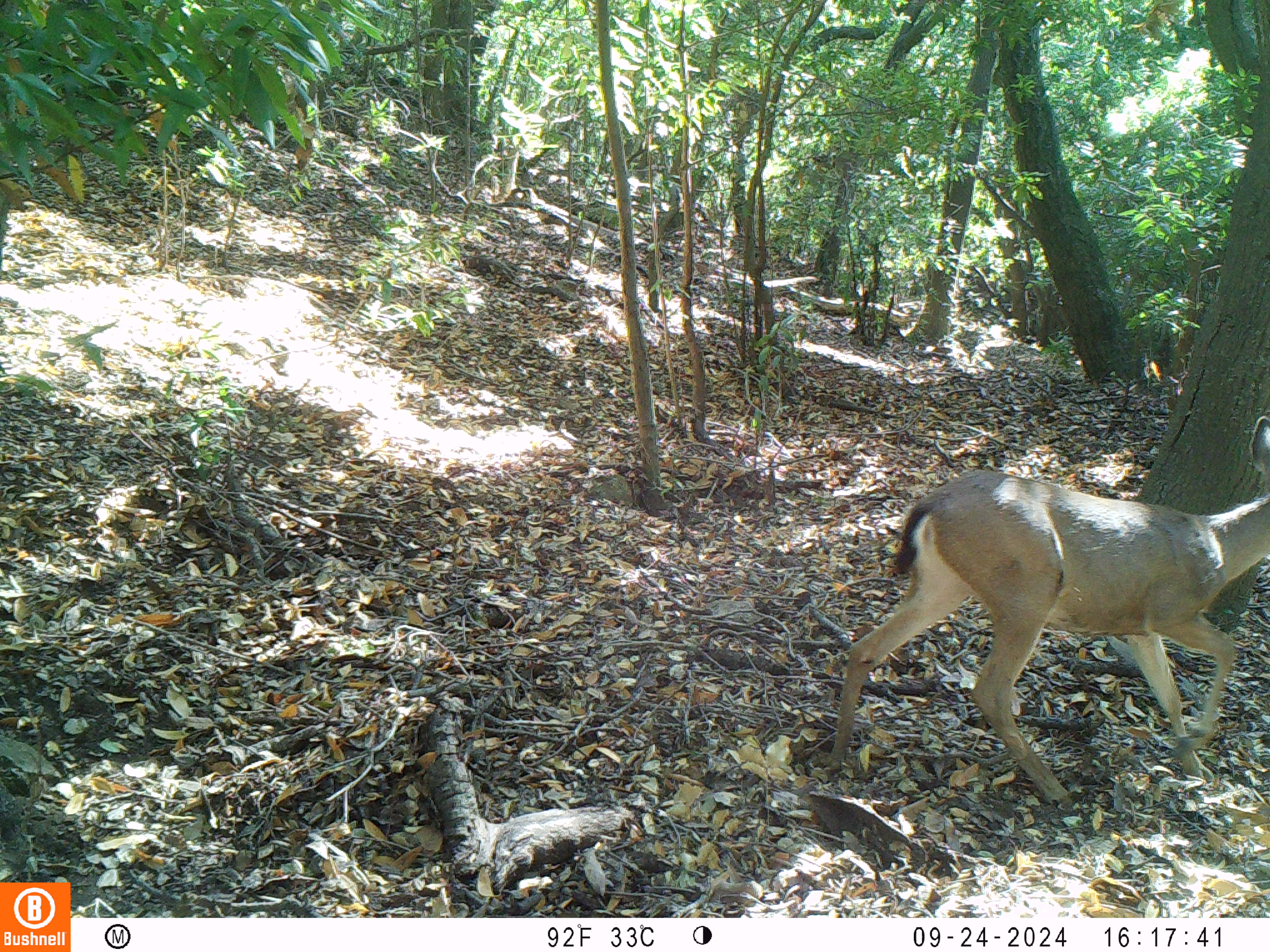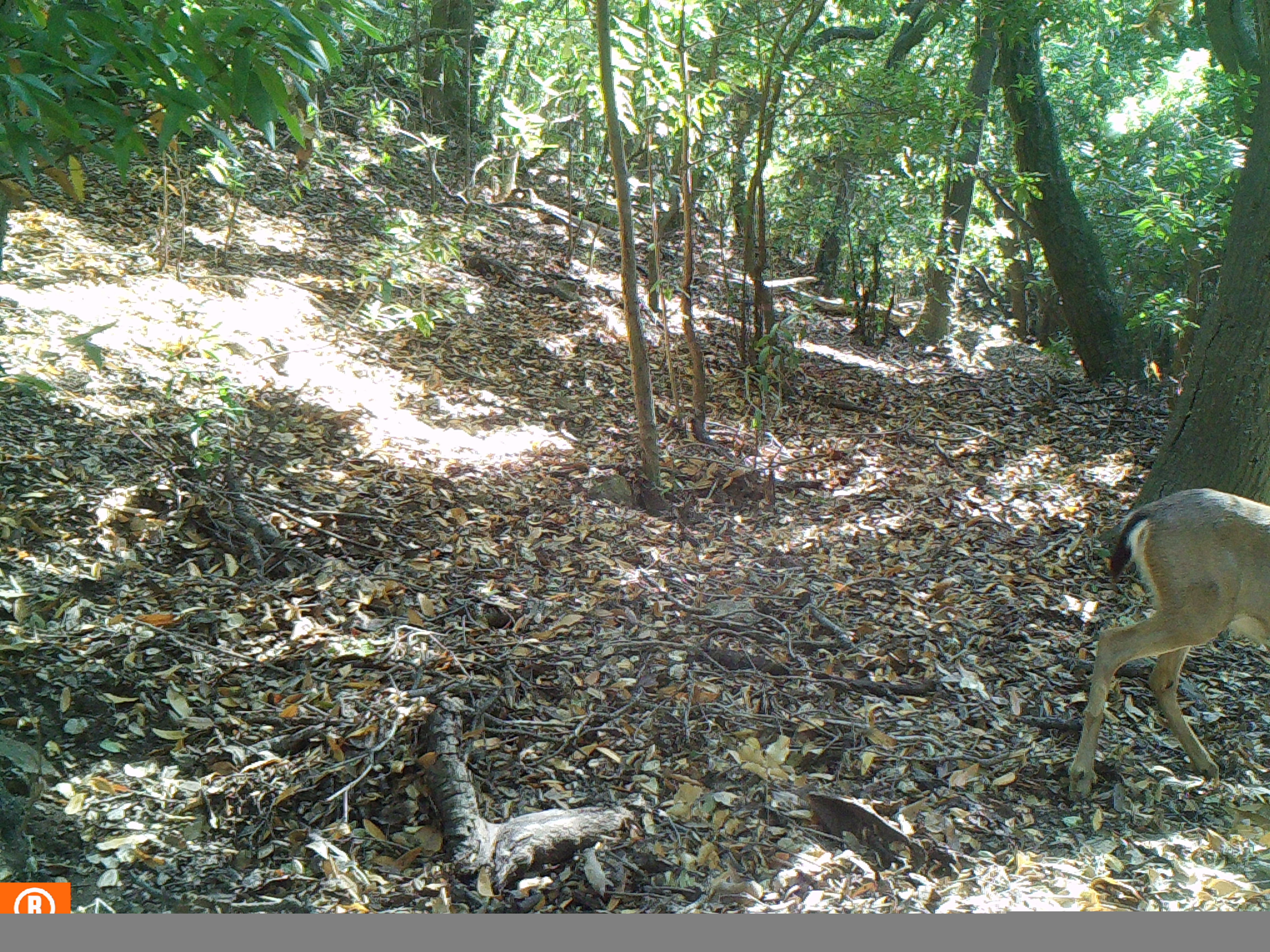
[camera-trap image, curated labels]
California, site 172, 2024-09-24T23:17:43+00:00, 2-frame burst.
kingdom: Animalia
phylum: Chordata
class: Mammalia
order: Artiodactyla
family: Cervidae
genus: Odocoileus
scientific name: Odocoileus hemionus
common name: mule deer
Mule deer (Odocoileus hemionus).